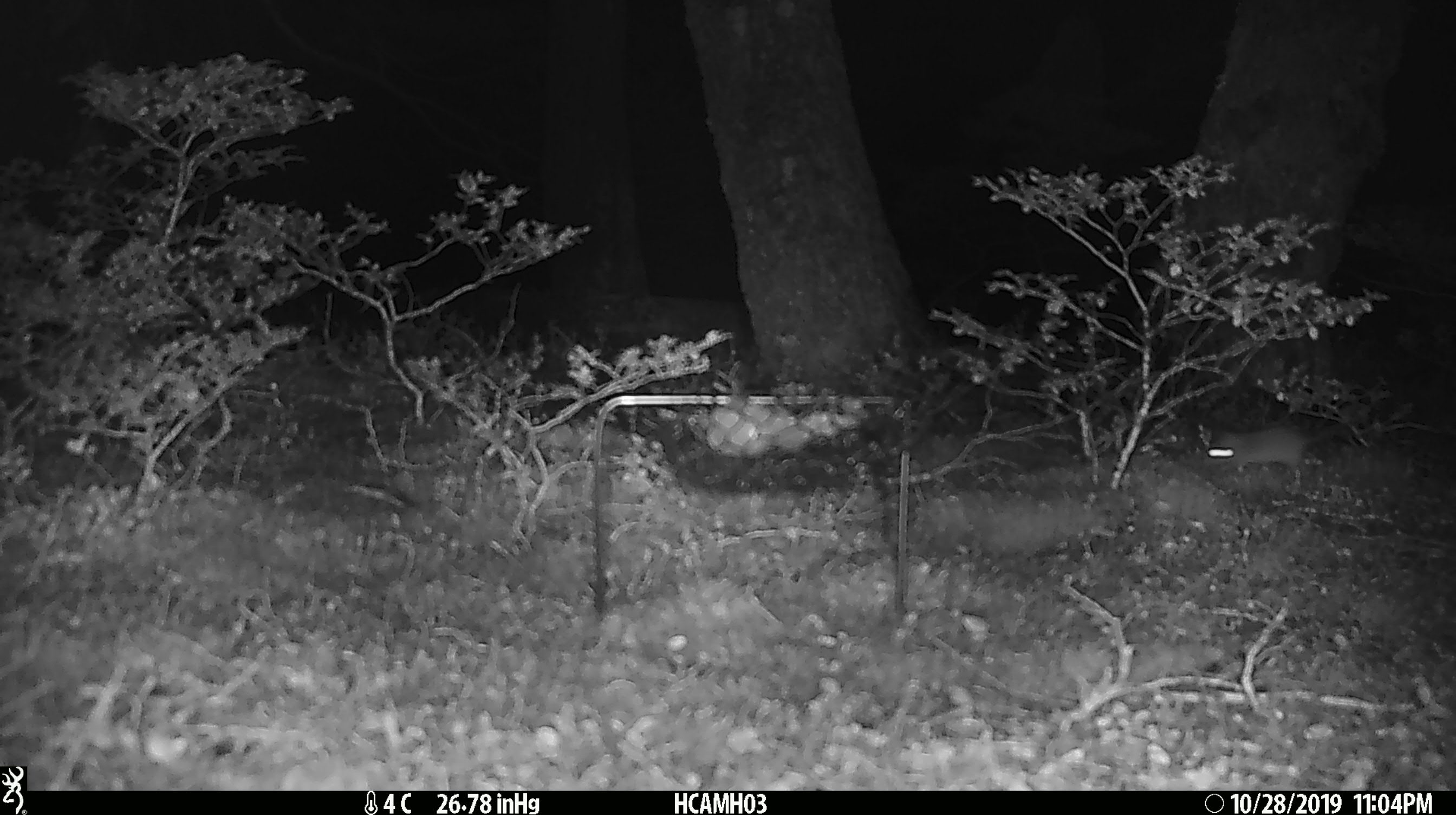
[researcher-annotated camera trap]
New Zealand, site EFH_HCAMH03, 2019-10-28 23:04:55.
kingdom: Animalia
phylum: Chordata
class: Mammalia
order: Rodentia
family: Muridae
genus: Mus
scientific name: Mus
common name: mouse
Mouse (Mus).